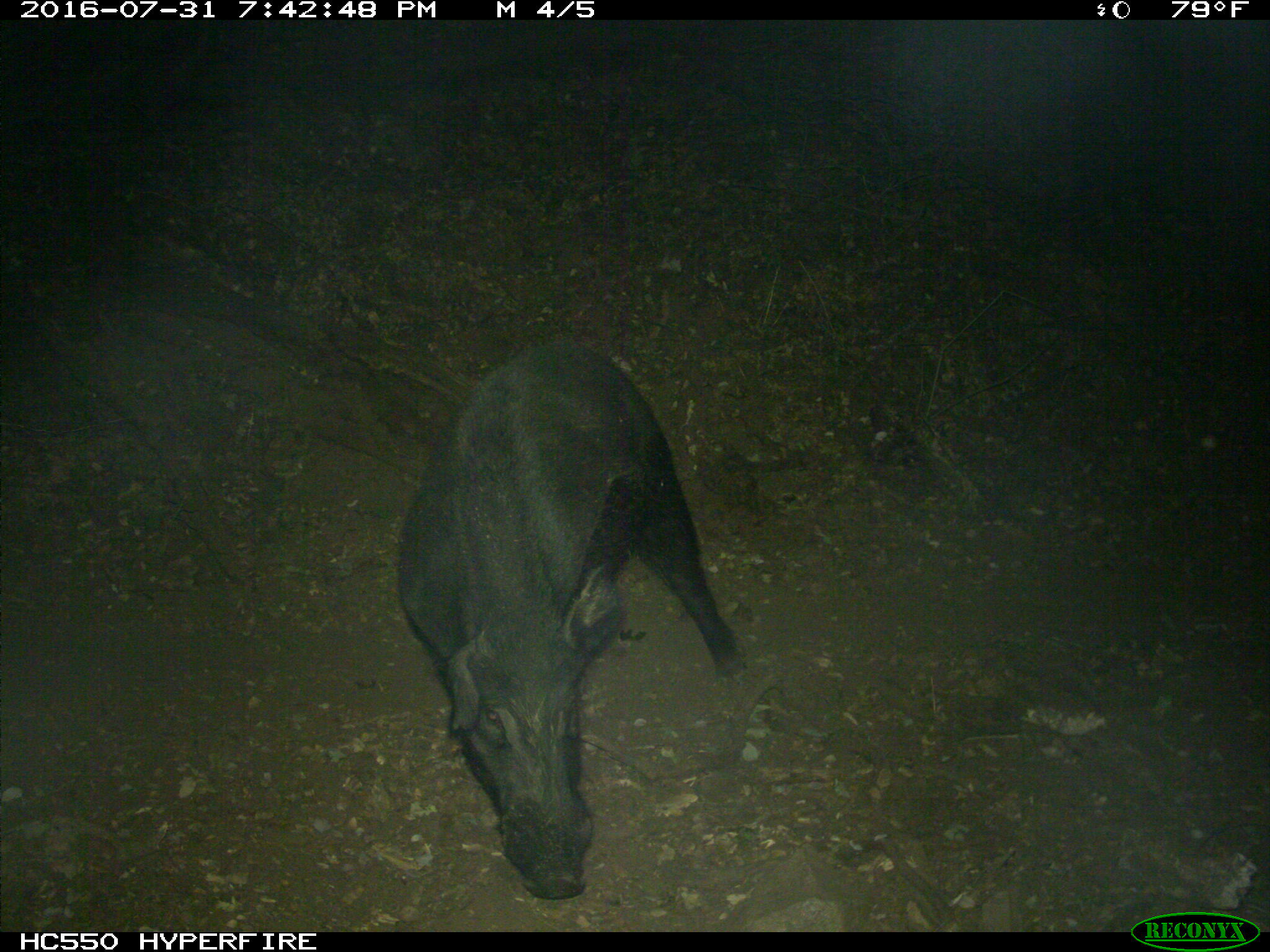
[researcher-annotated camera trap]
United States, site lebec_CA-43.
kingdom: Animalia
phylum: Chordata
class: Mammalia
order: Artiodactyla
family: Suidae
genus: Sus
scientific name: Sus scrofa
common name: wild boar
Sus scrofa (wild boar).